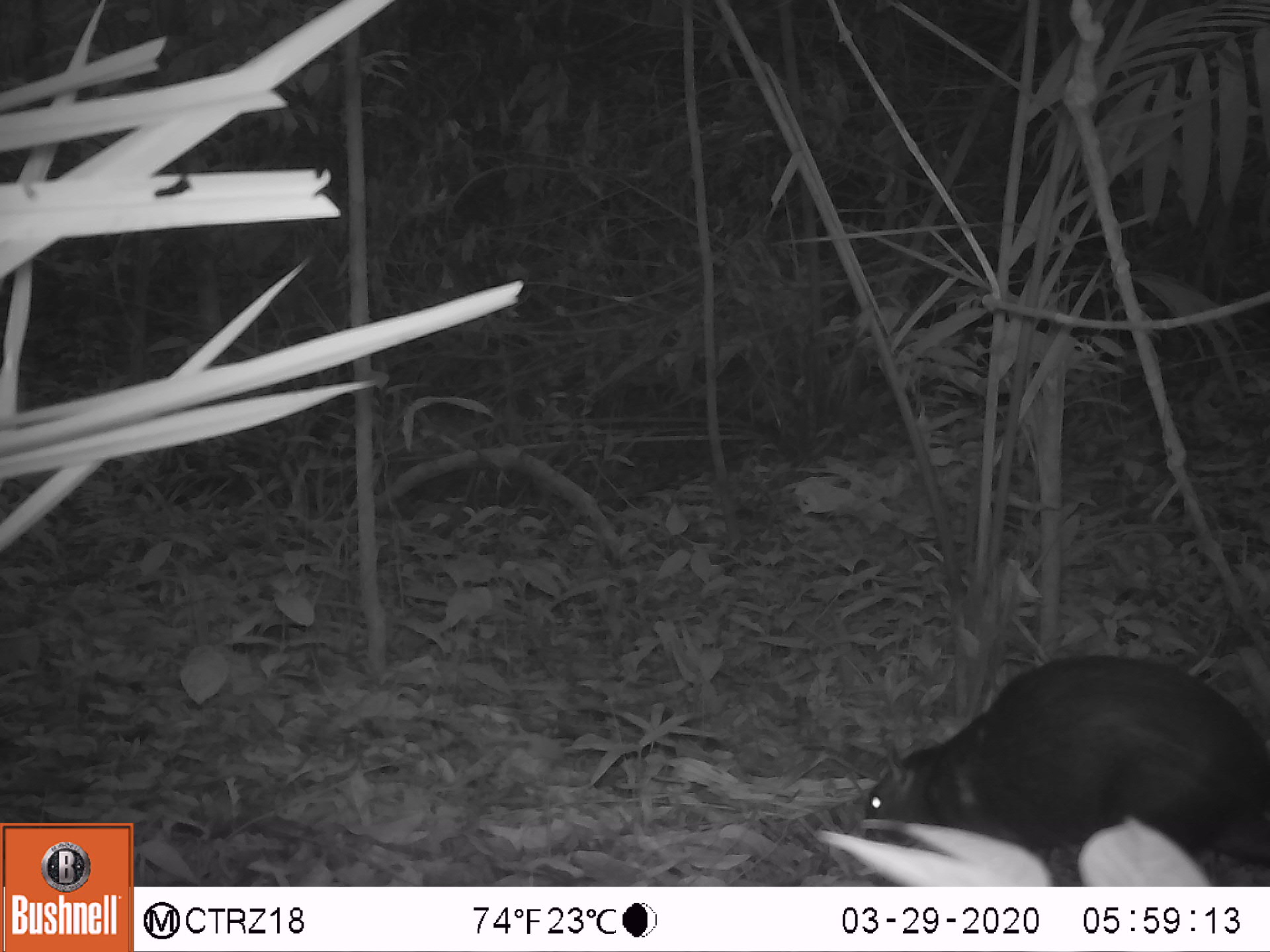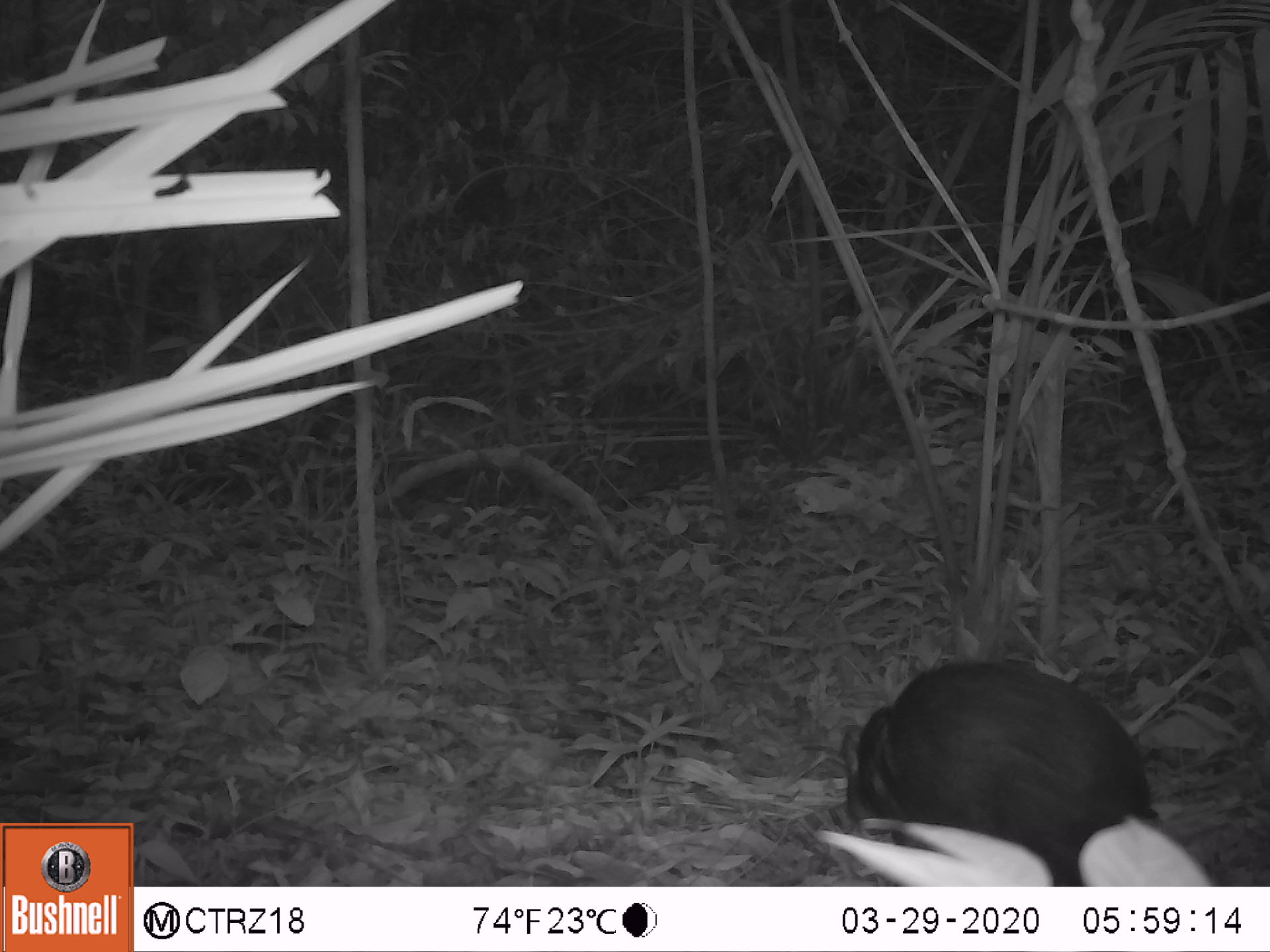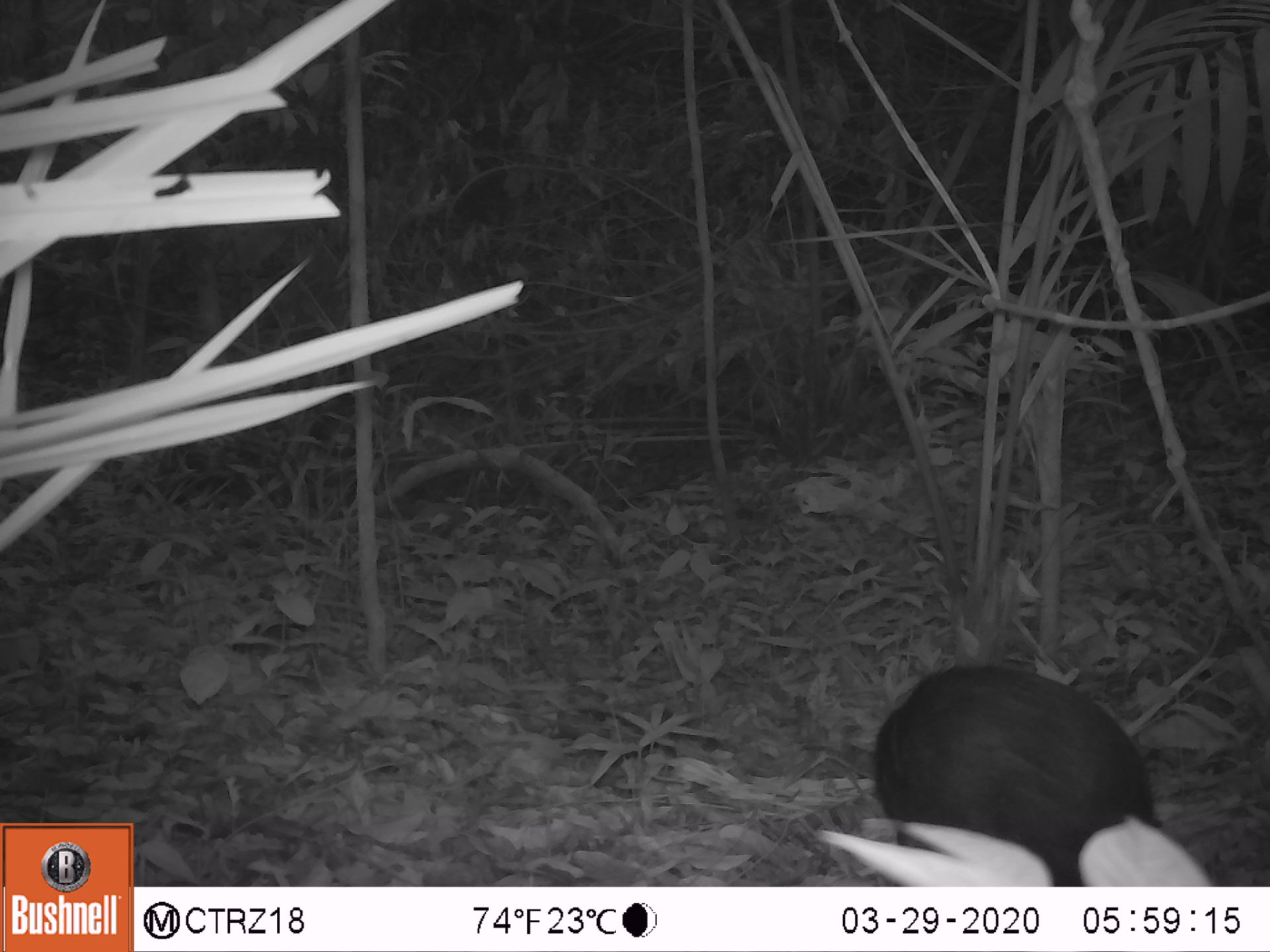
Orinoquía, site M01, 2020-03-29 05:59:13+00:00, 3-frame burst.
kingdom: Animalia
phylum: Chordata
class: Mammalia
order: Rodentia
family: Dasyproctidae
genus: Dasyprocta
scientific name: Dasyprocta fuliginosa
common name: black agouti